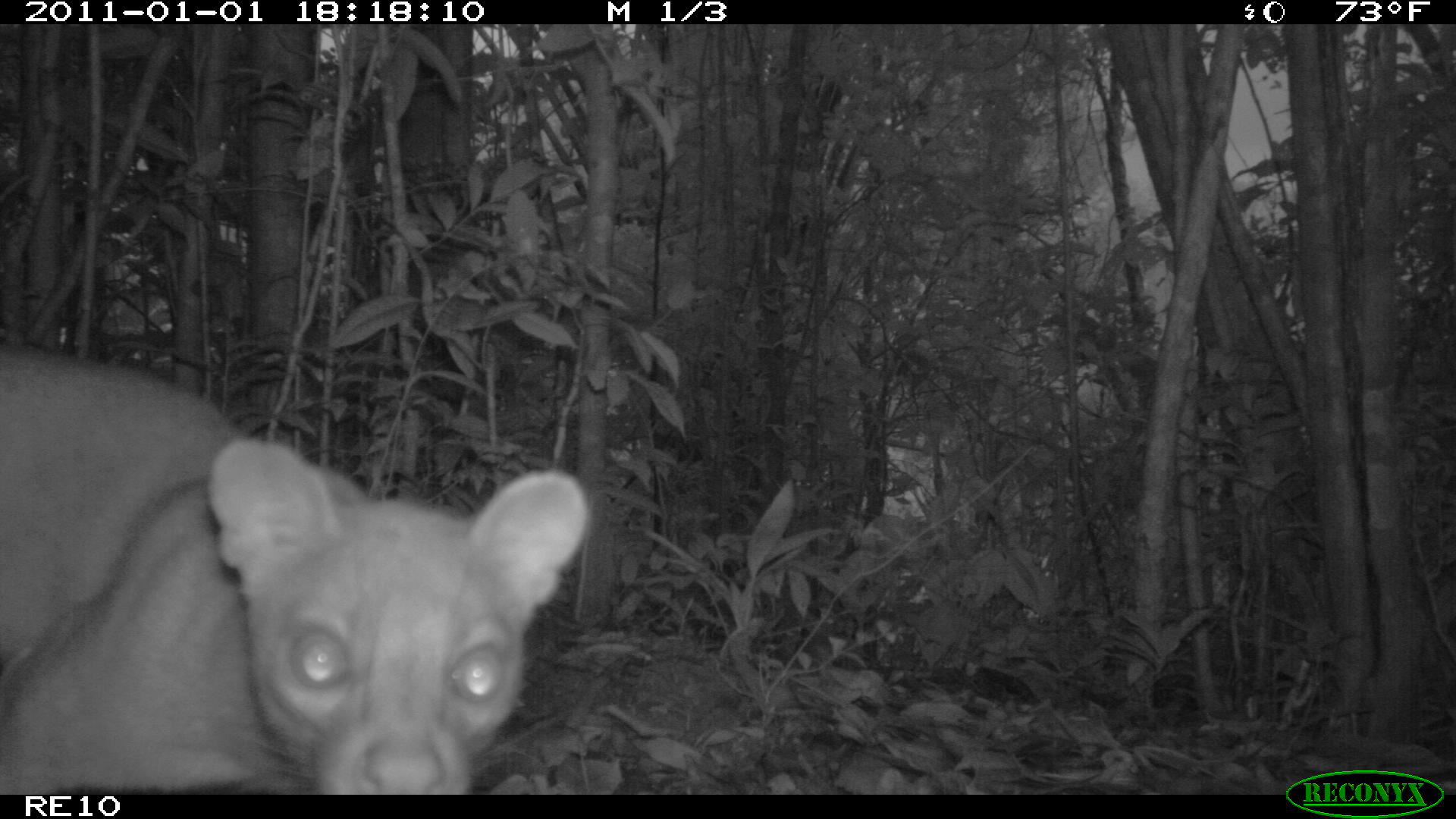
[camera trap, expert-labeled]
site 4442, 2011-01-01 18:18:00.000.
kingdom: Animalia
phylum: Chordata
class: Mammalia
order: Carnivora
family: Eupleridae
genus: Cryptoprocta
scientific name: Cryptoprocta ferox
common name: fossa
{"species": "Cryptoprocta ferox (fossa)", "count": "1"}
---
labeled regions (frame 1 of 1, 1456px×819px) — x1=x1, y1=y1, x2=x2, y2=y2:
cryptoprocta ferox: x1=0, y1=337, x2=590, y2=794